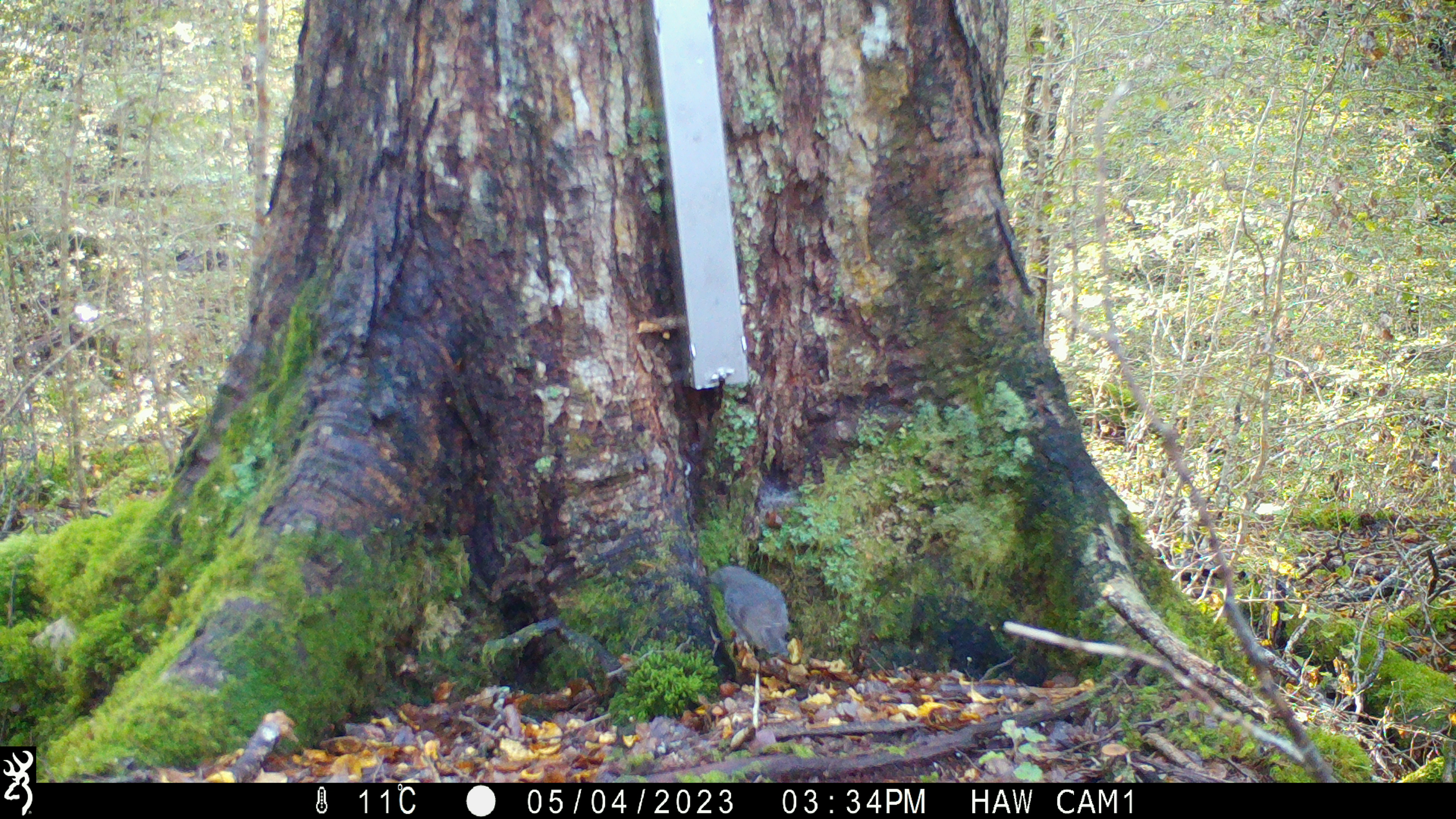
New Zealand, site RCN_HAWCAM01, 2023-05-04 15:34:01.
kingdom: Animalia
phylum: Chordata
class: Aves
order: Passeriformes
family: Petroicidae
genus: Petroica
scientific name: Petroica australis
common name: new zealand robin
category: robin